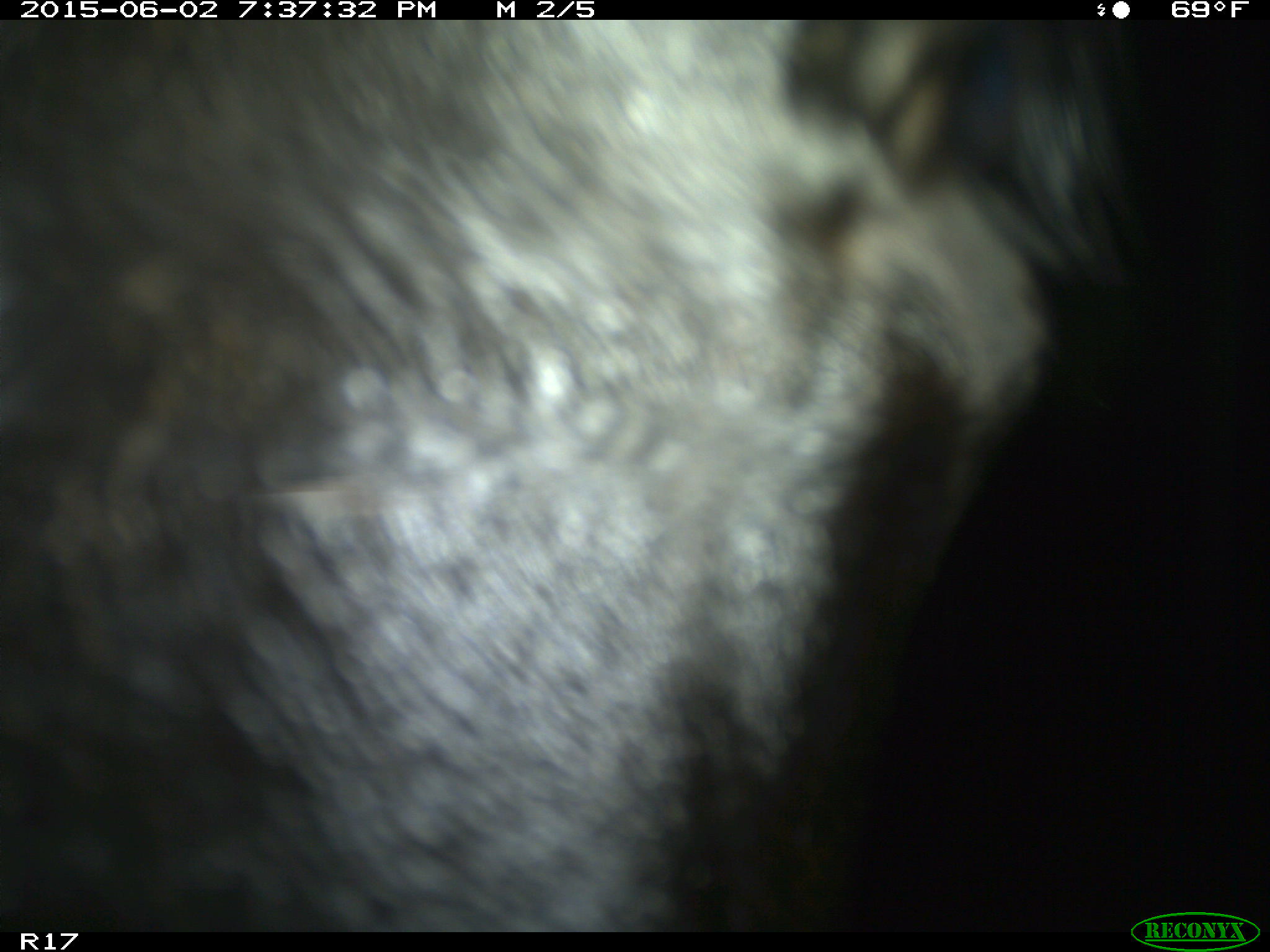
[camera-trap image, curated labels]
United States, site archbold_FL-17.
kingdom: Animalia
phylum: Chordata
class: Mammalia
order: Artiodactyla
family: Bovidae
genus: Bos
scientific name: Bos taurus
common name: domestic cow